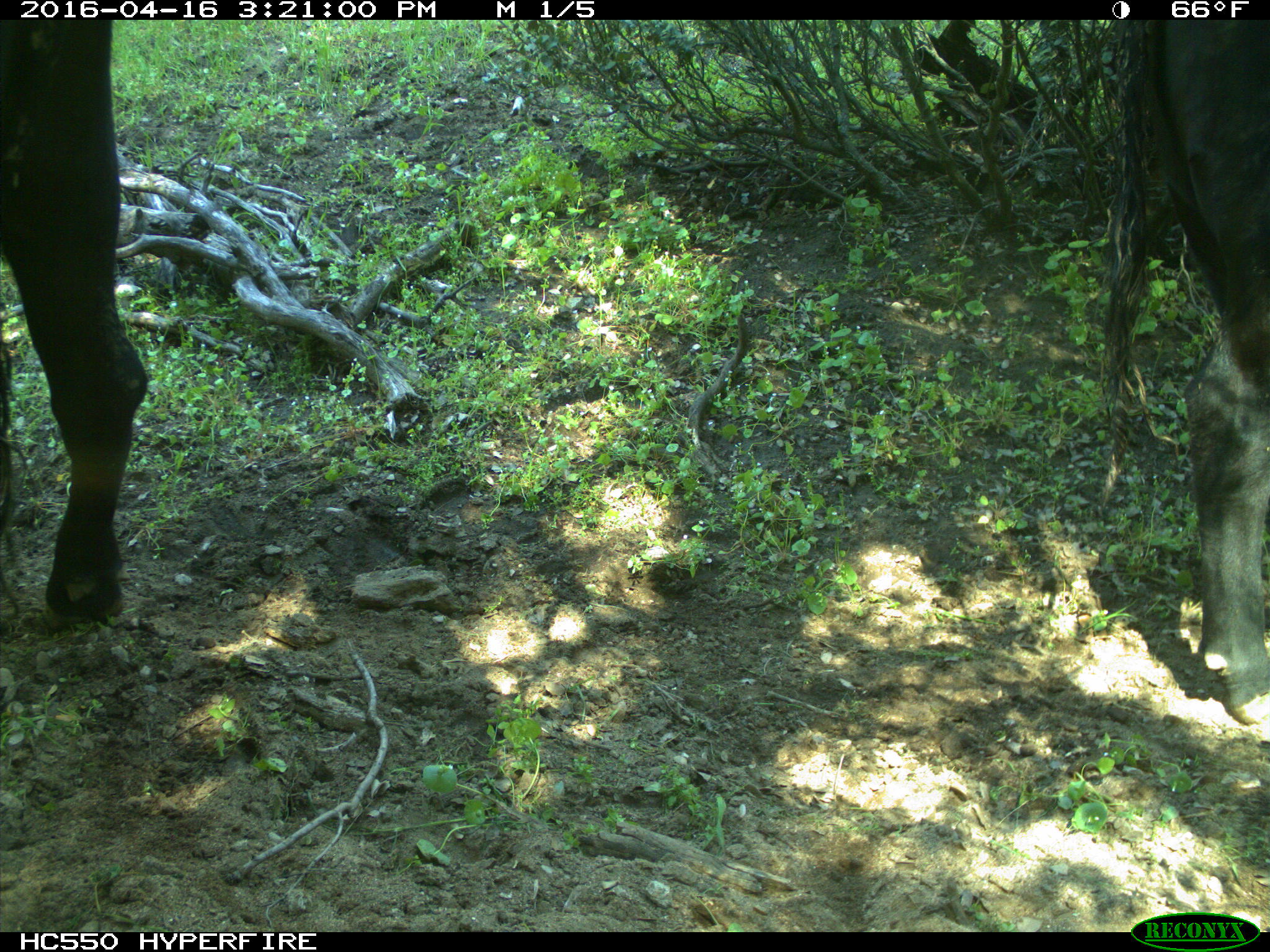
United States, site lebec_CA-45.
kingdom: Animalia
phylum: Chordata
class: Mammalia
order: Artiodactyla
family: Bovidae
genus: Bos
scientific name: Bos taurus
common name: domestic cow